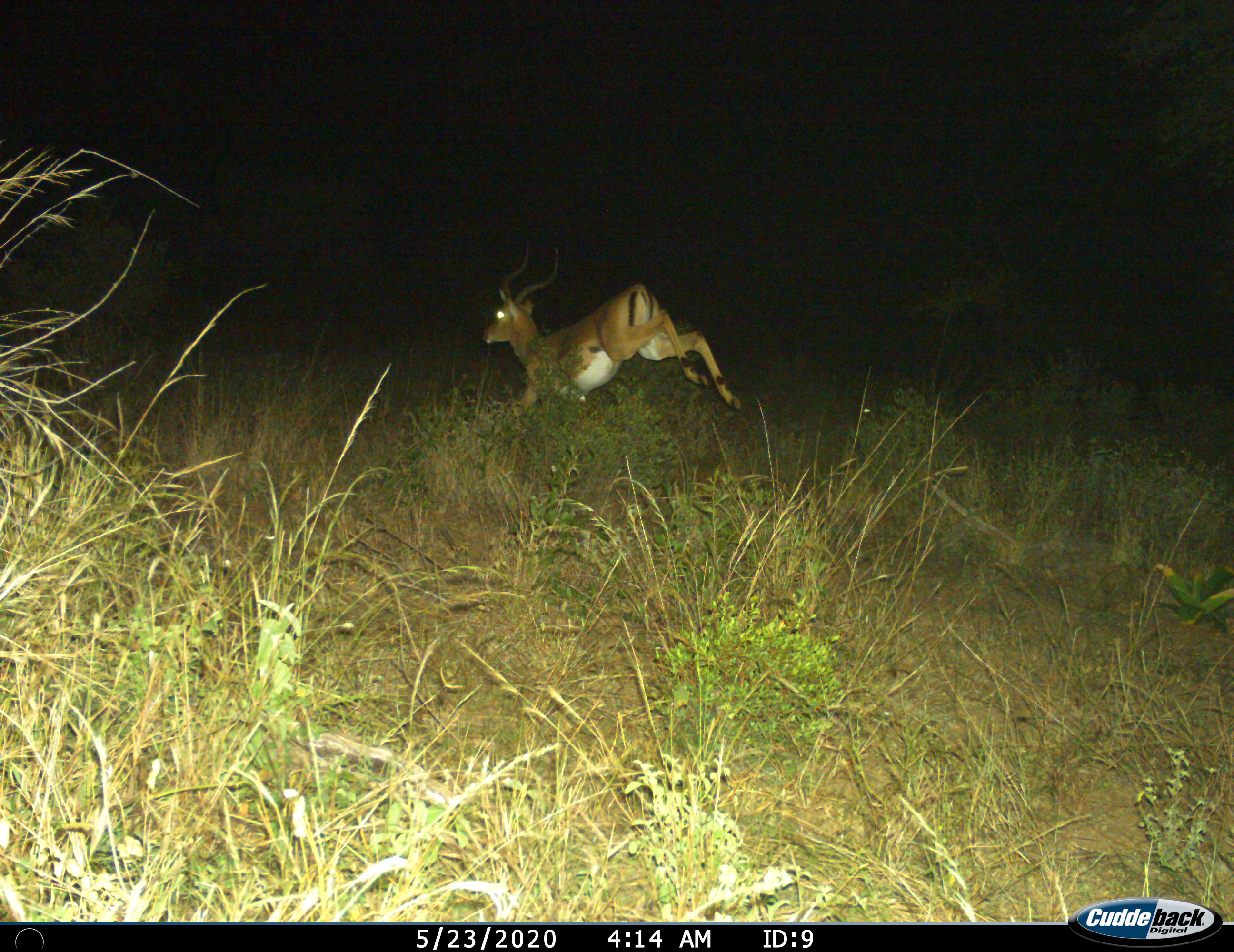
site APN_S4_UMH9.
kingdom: Animalia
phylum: Chordata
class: Mammalia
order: Artiodactyla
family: Bovidae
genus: Aepyceros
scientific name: Aepyceros melampus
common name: impala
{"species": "impala (Aepyceros melampus)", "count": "1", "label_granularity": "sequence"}